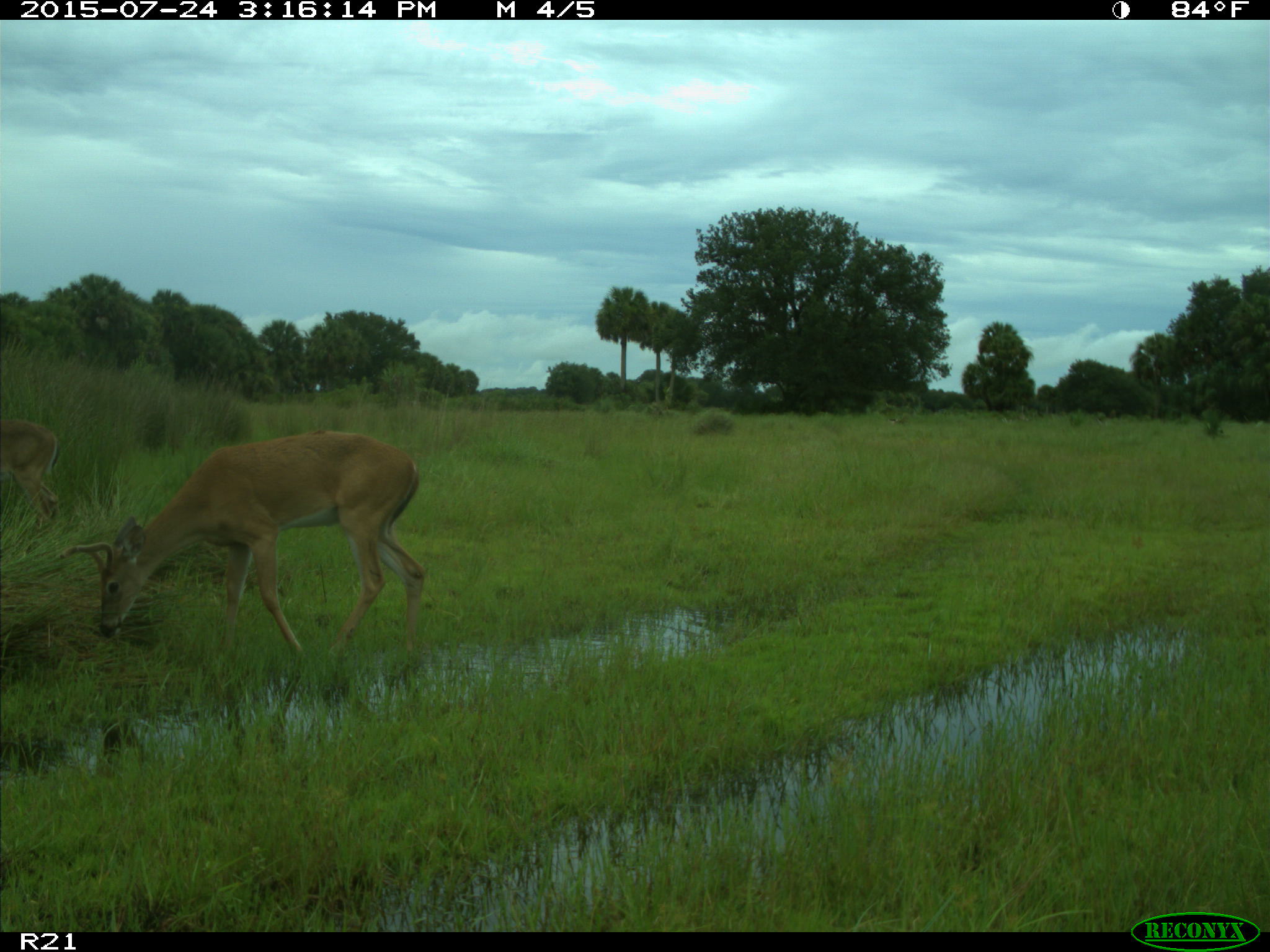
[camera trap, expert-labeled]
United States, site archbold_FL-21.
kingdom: Animalia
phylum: Chordata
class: Mammalia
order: Artiodactyla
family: Cervidae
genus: Odocoileus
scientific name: Odocoileus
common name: deer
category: unidentified deer